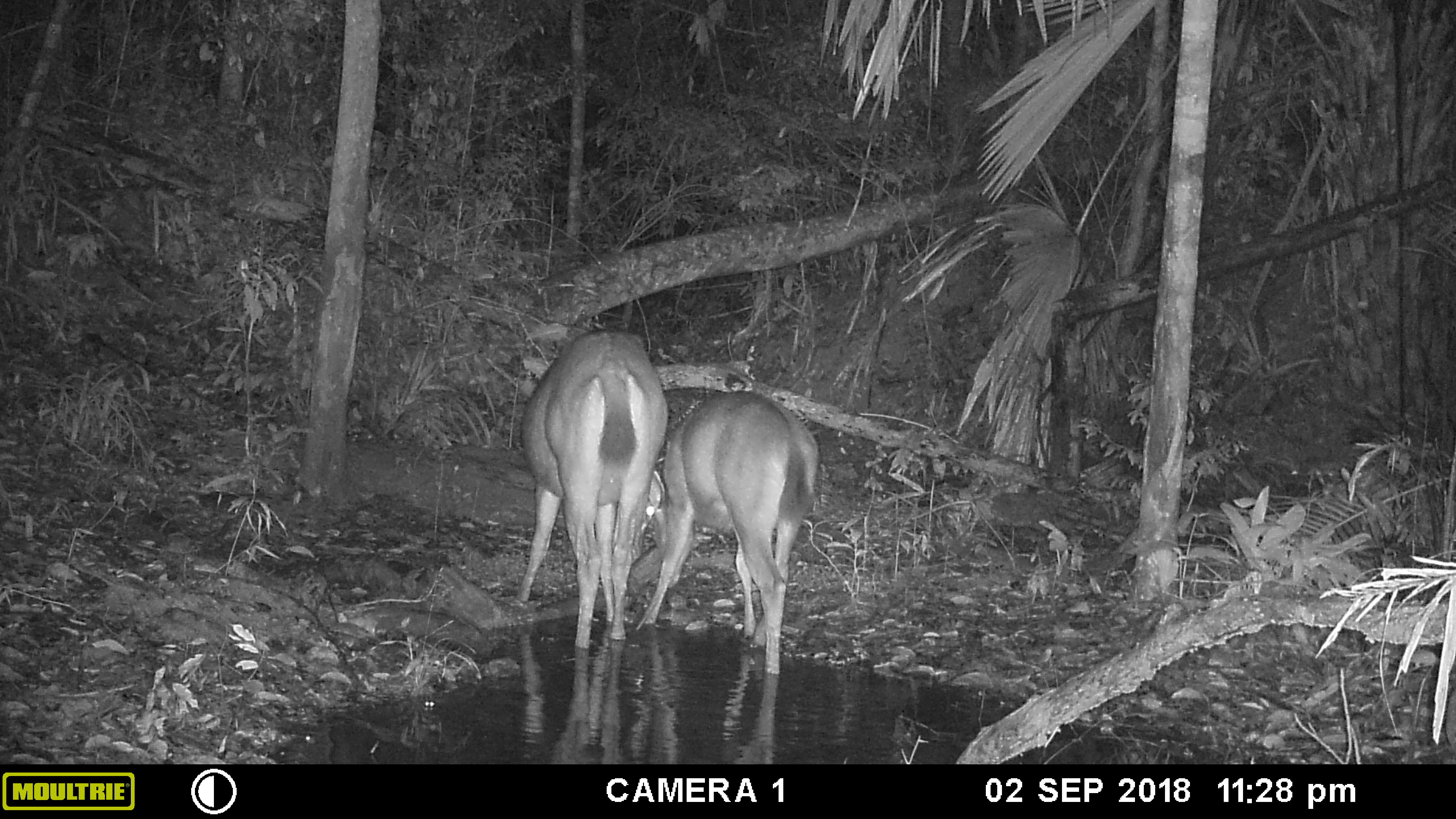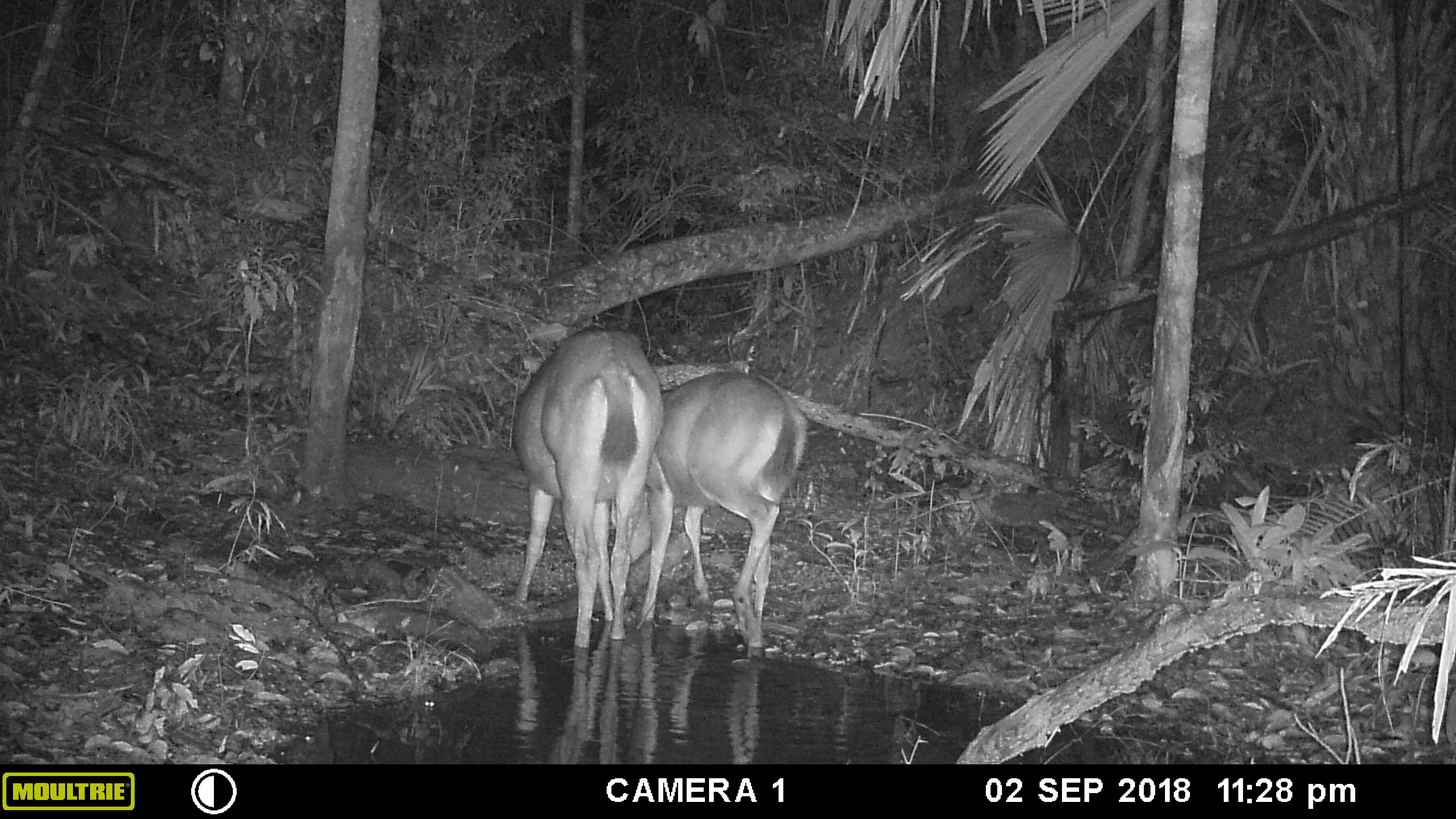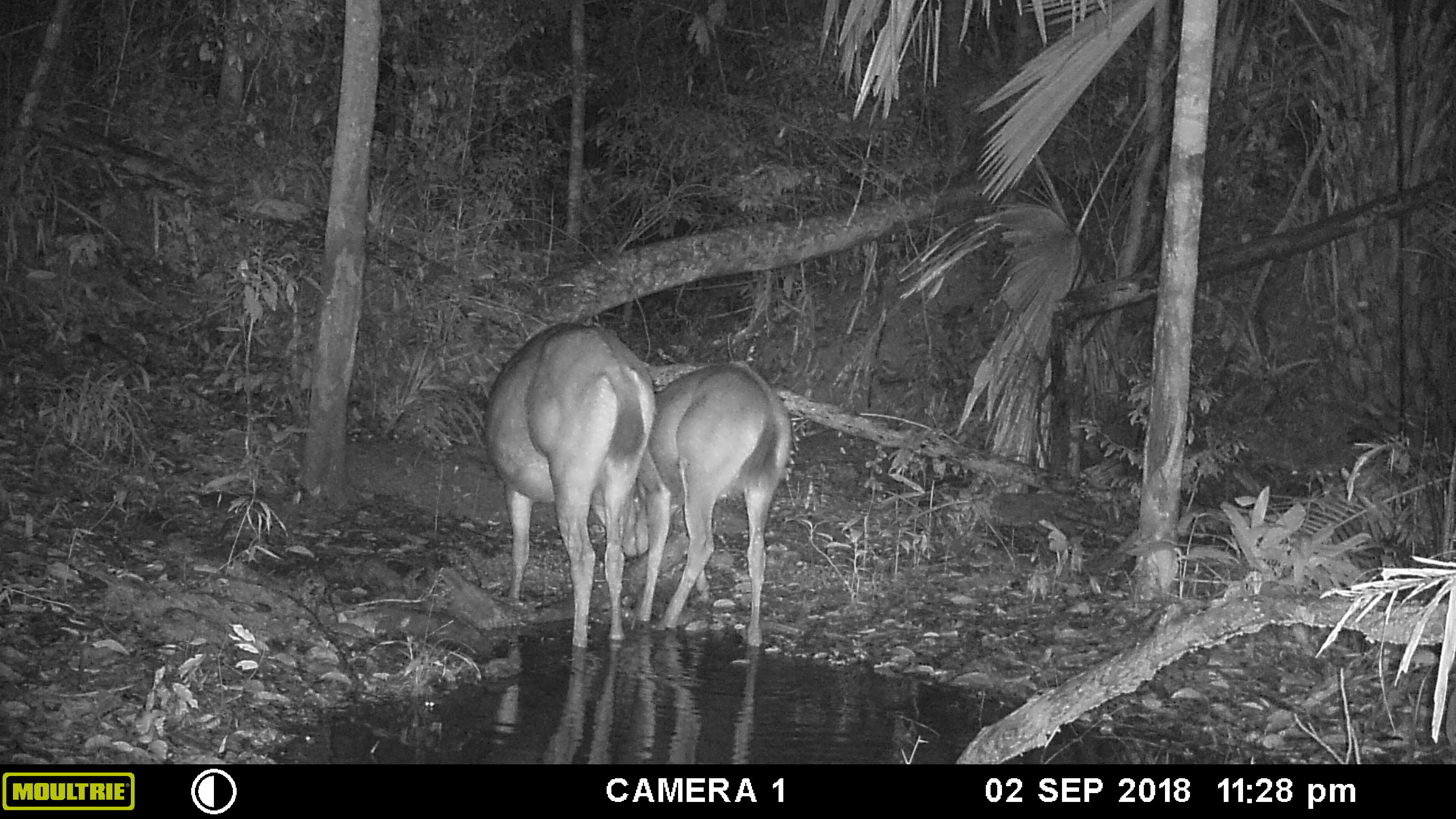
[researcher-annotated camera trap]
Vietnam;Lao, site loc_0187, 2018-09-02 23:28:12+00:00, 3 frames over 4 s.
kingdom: Animalia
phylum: Chordata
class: Mammalia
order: Artiodactyla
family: Cervidae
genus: Rusa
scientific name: Rusa unicolor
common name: sambar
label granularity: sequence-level